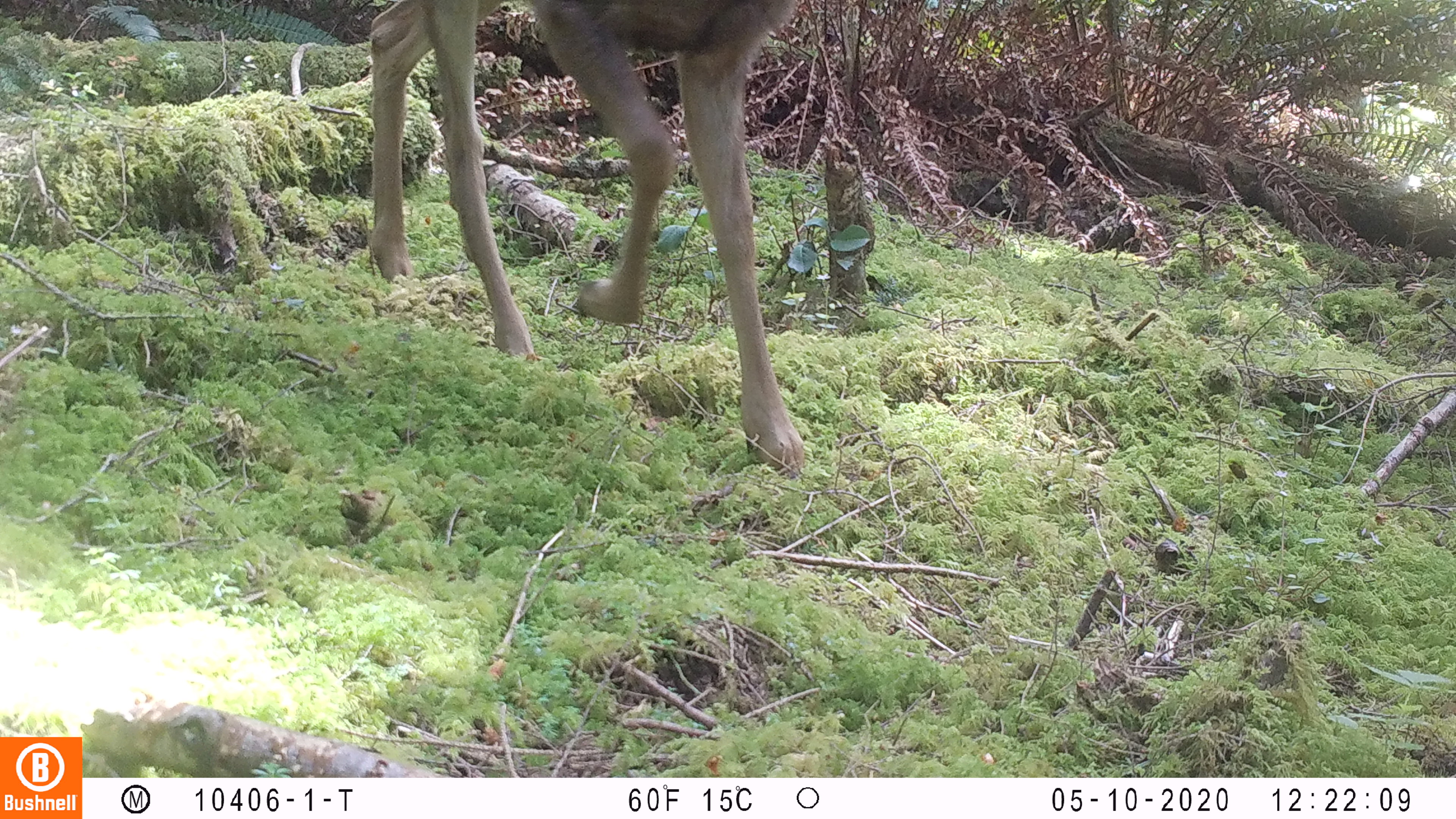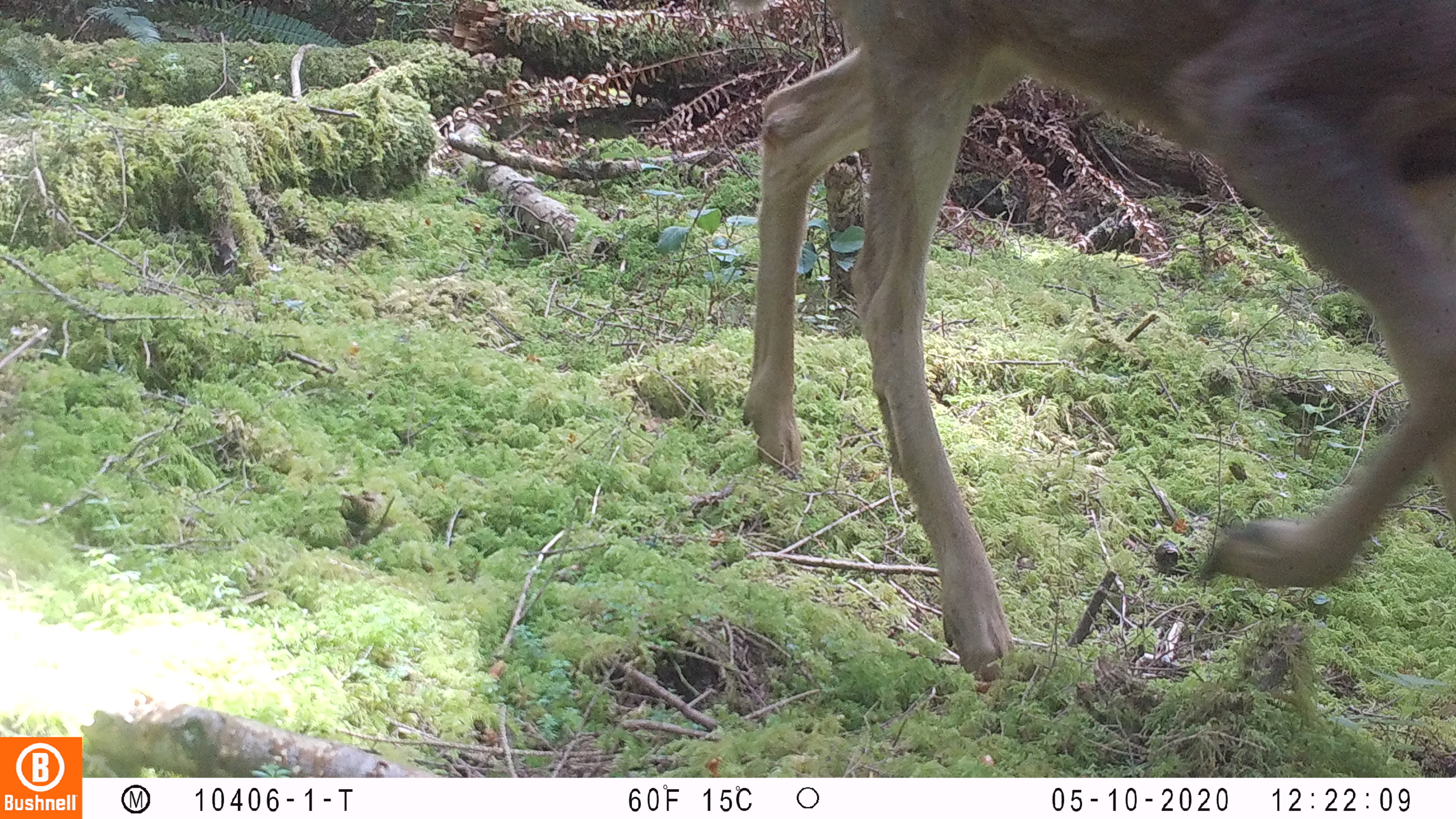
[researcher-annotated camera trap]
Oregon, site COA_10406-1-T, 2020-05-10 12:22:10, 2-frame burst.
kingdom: Animalia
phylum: Chordata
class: Mammalia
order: Artiodactyla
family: Cervidae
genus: Odocoileus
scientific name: Odocoileus hemionus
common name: black-tailed deer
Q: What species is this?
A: Black-tailed deer (Odocoileus hemionus).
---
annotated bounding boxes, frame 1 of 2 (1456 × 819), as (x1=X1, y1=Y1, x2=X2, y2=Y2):
black-tailed deer: (x1=359, y1=0, x2=865, y2=476)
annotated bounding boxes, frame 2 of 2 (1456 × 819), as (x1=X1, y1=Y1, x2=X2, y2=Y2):
black-tailed deer: (x1=730, y1=1, x2=1447, y2=684)